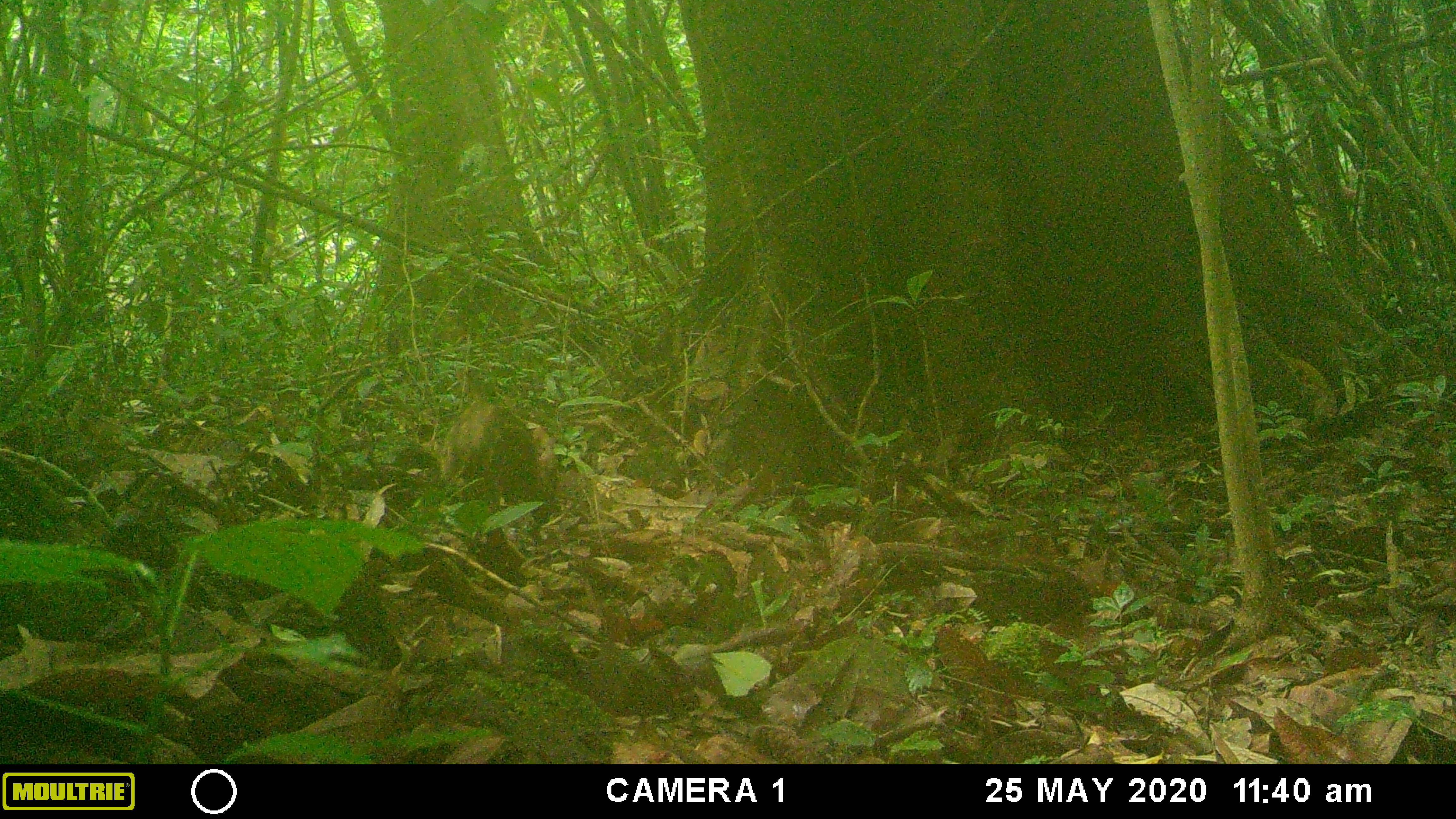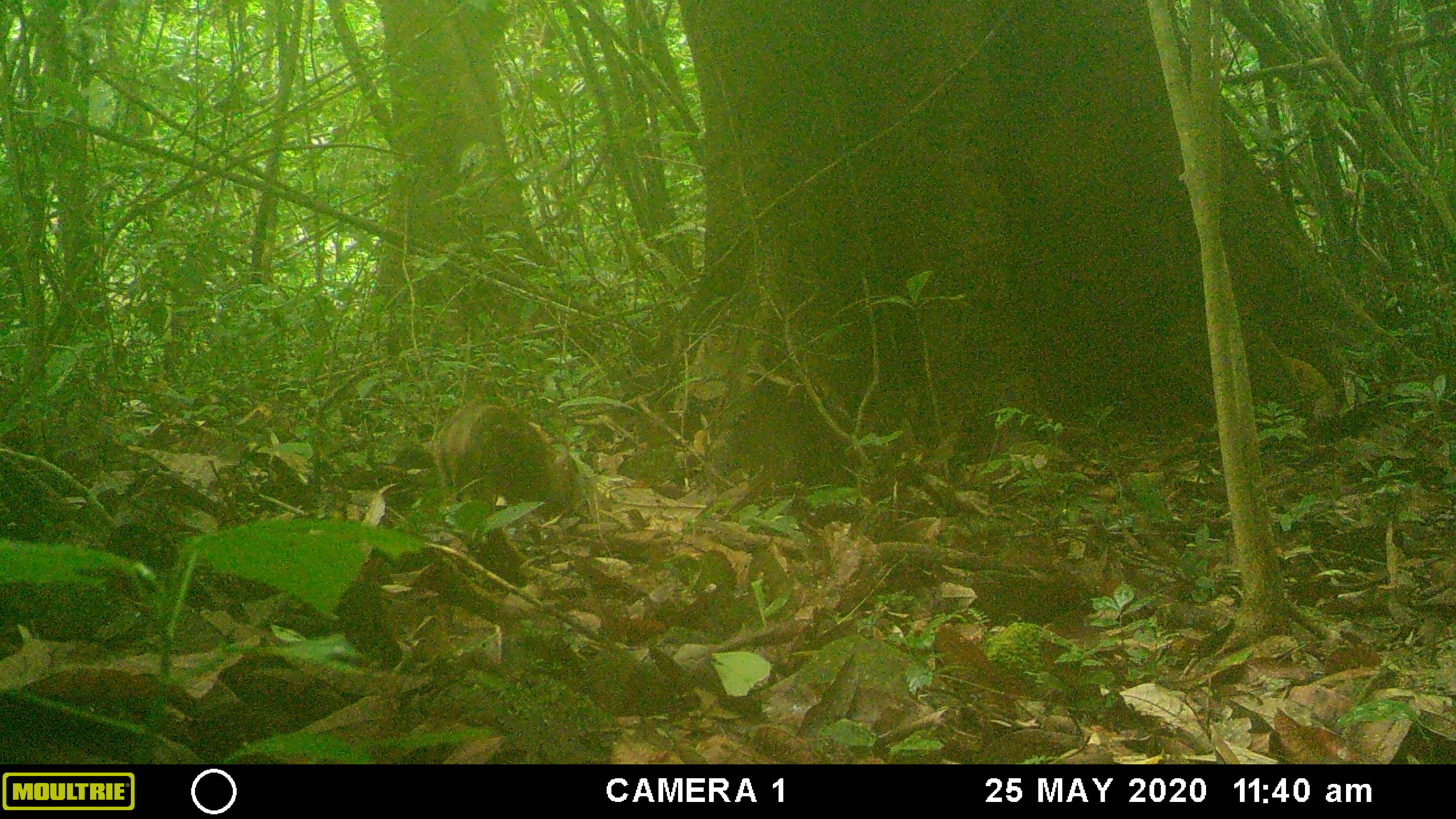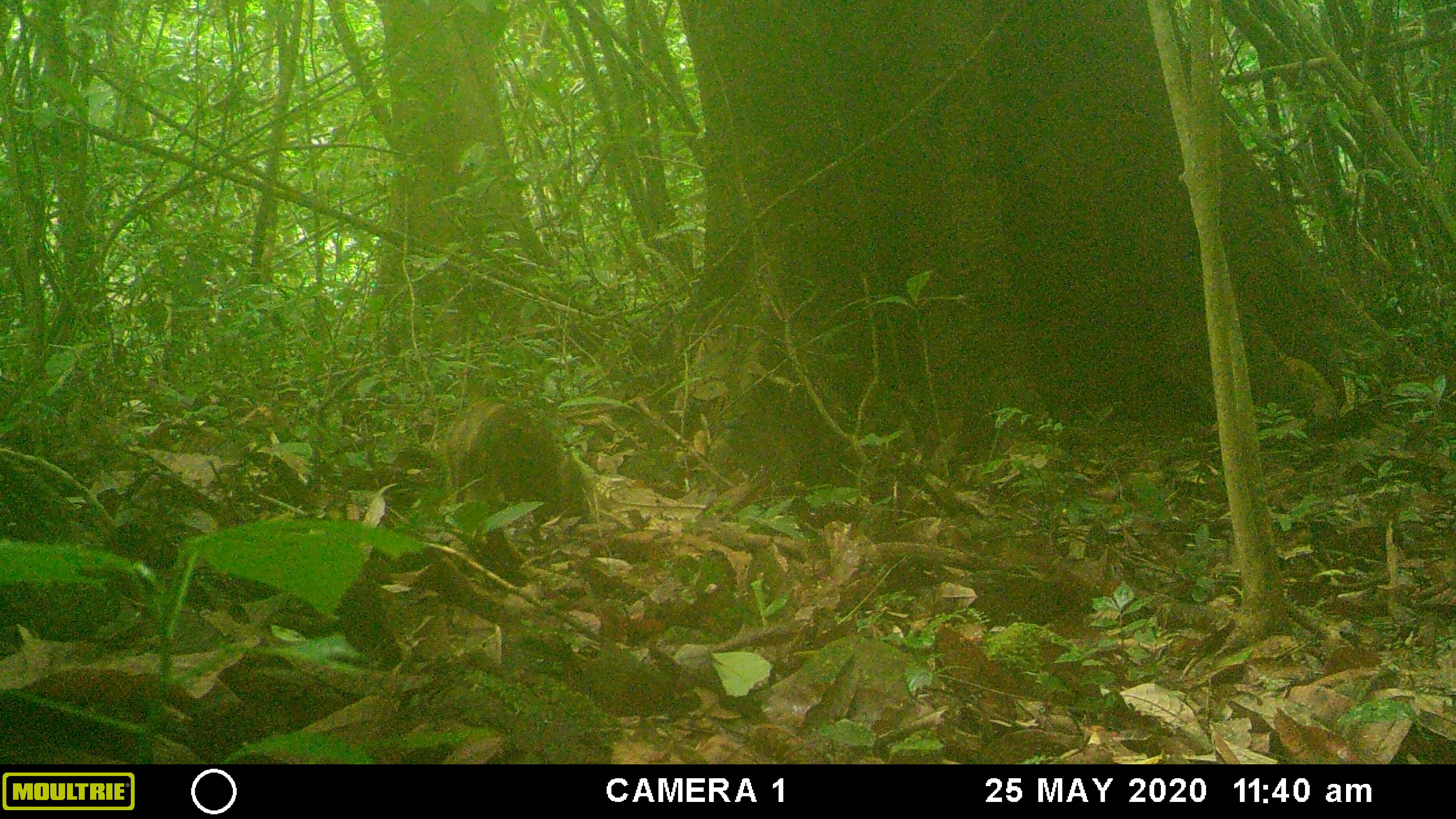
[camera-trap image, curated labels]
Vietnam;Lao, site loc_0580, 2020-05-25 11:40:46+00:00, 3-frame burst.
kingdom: Animalia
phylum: Chordata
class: Mammalia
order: Artiodactyla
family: Suidae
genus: Sus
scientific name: Sus scrofa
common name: eurasian wild pig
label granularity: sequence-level